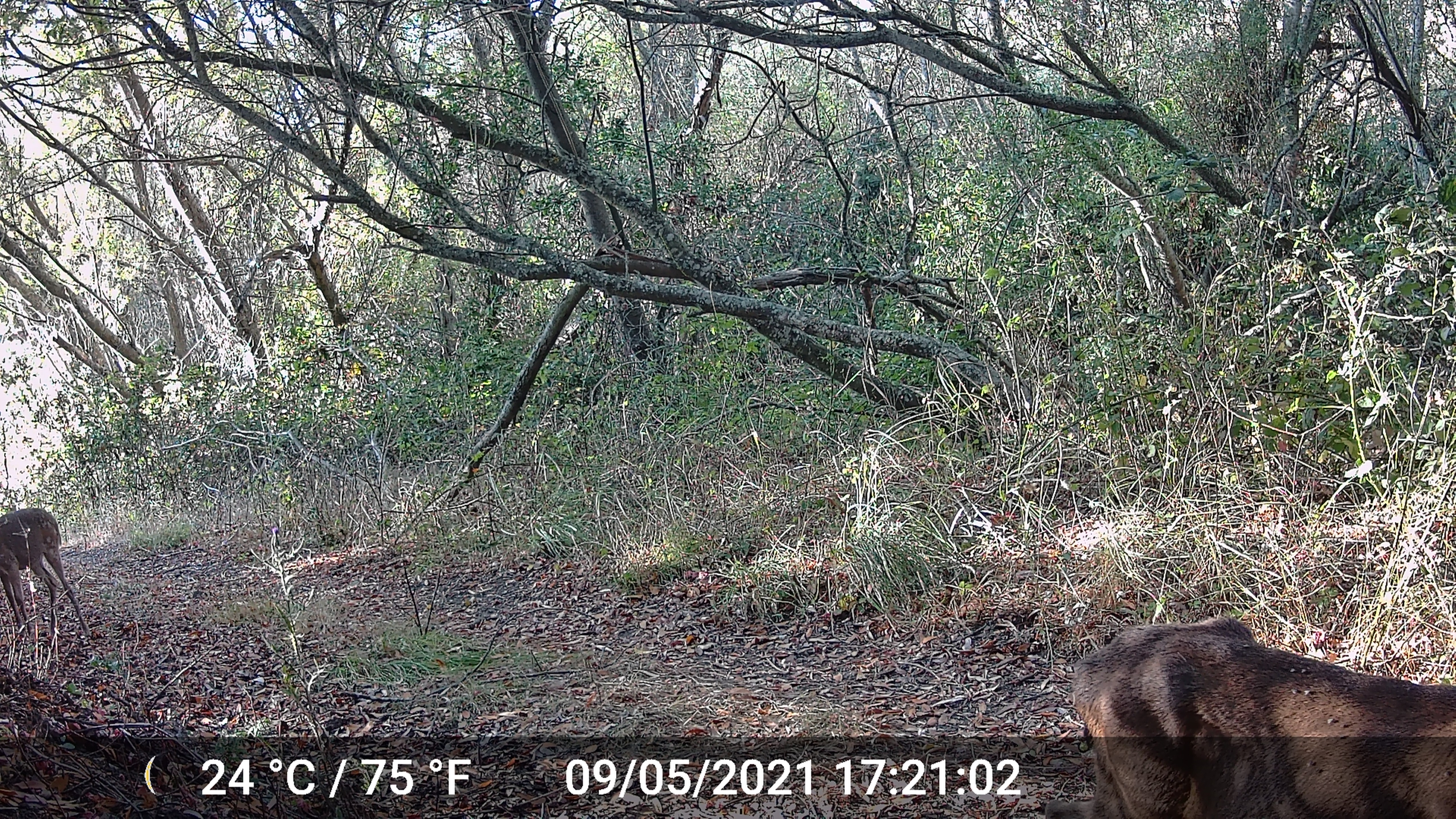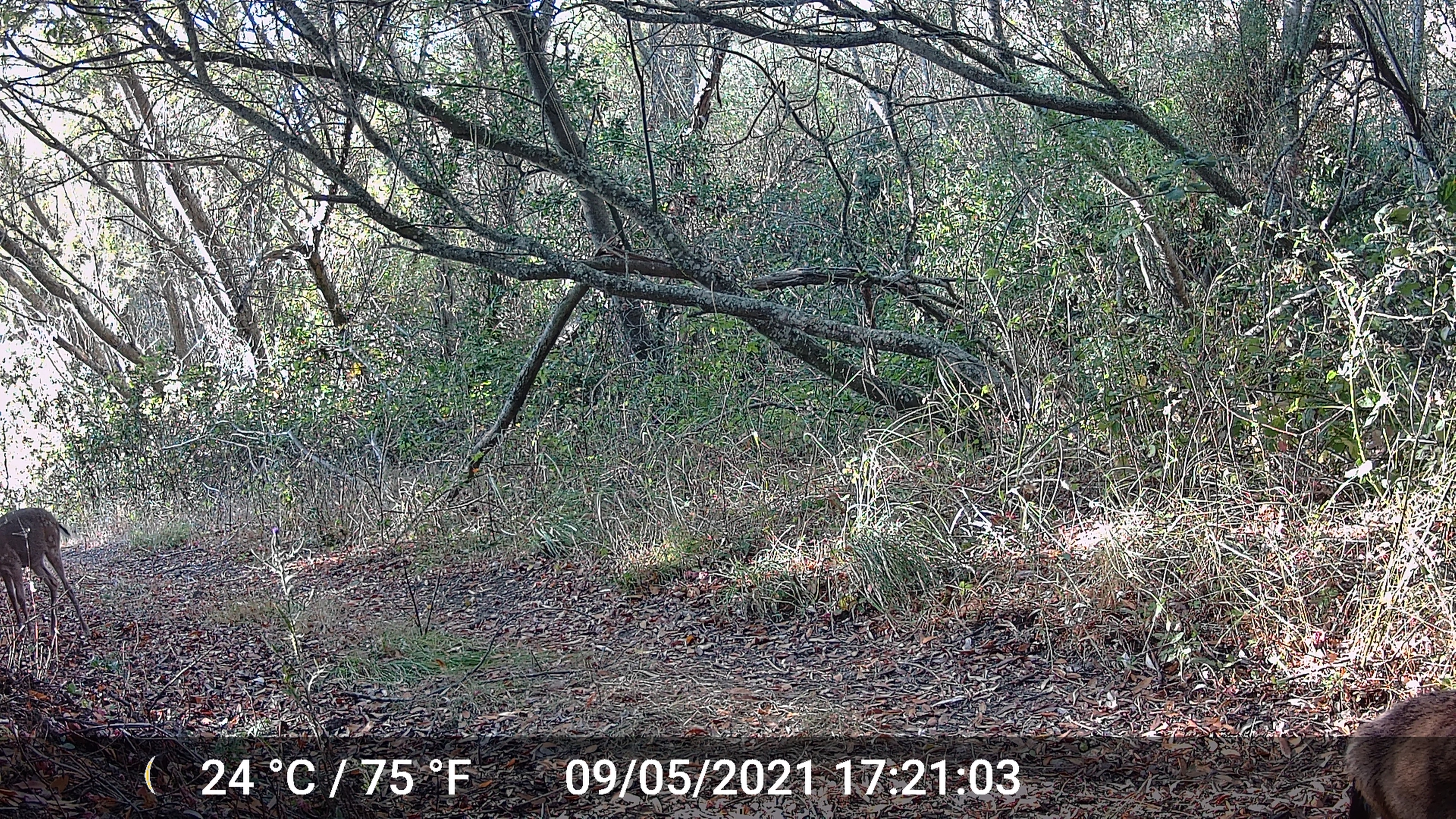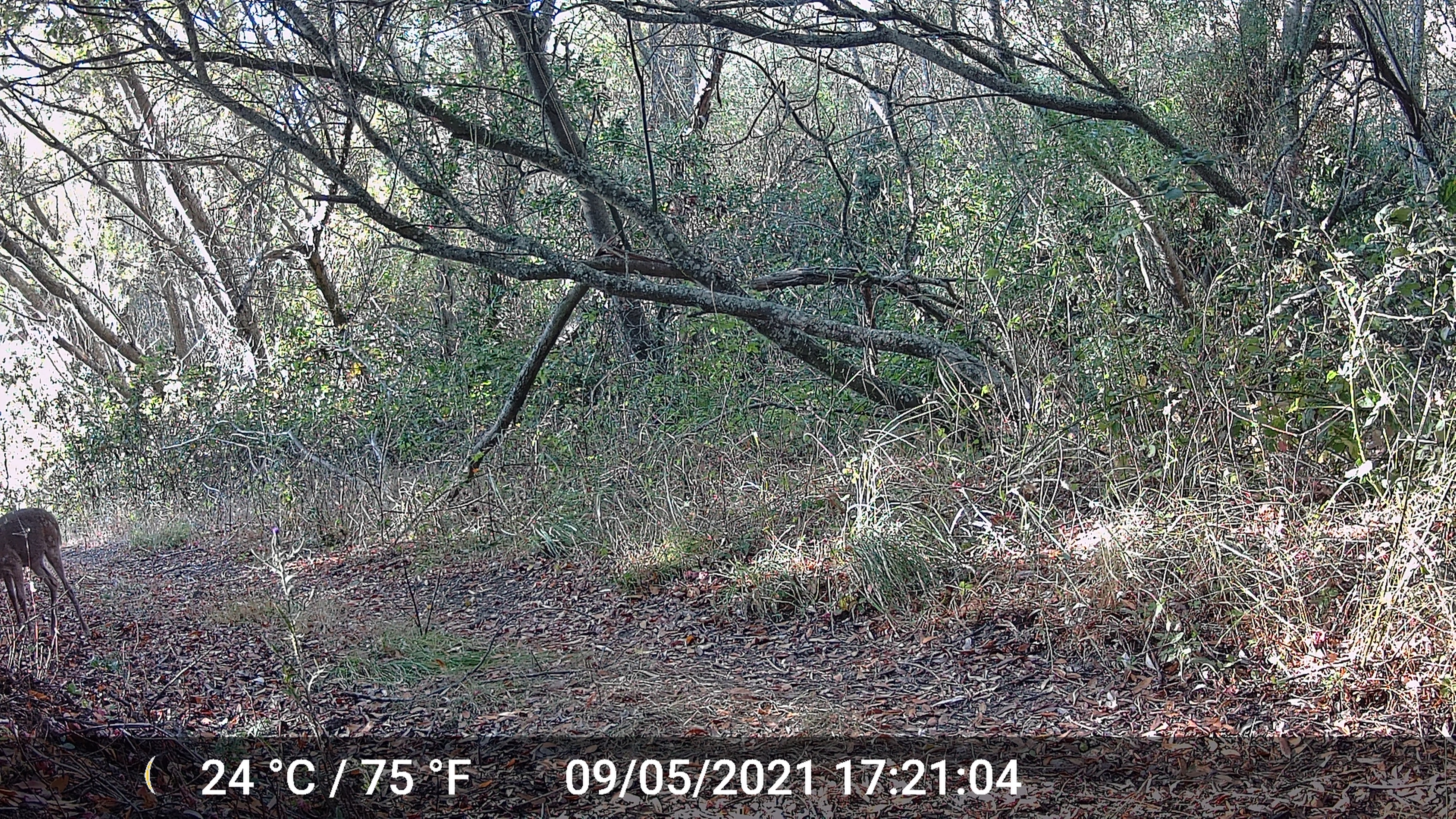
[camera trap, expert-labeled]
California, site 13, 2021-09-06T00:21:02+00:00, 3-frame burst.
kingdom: Animalia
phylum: Chordata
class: Mammalia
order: Artiodactyla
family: Cervidae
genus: Odocoileus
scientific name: Odocoileus hemionus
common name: mule deer